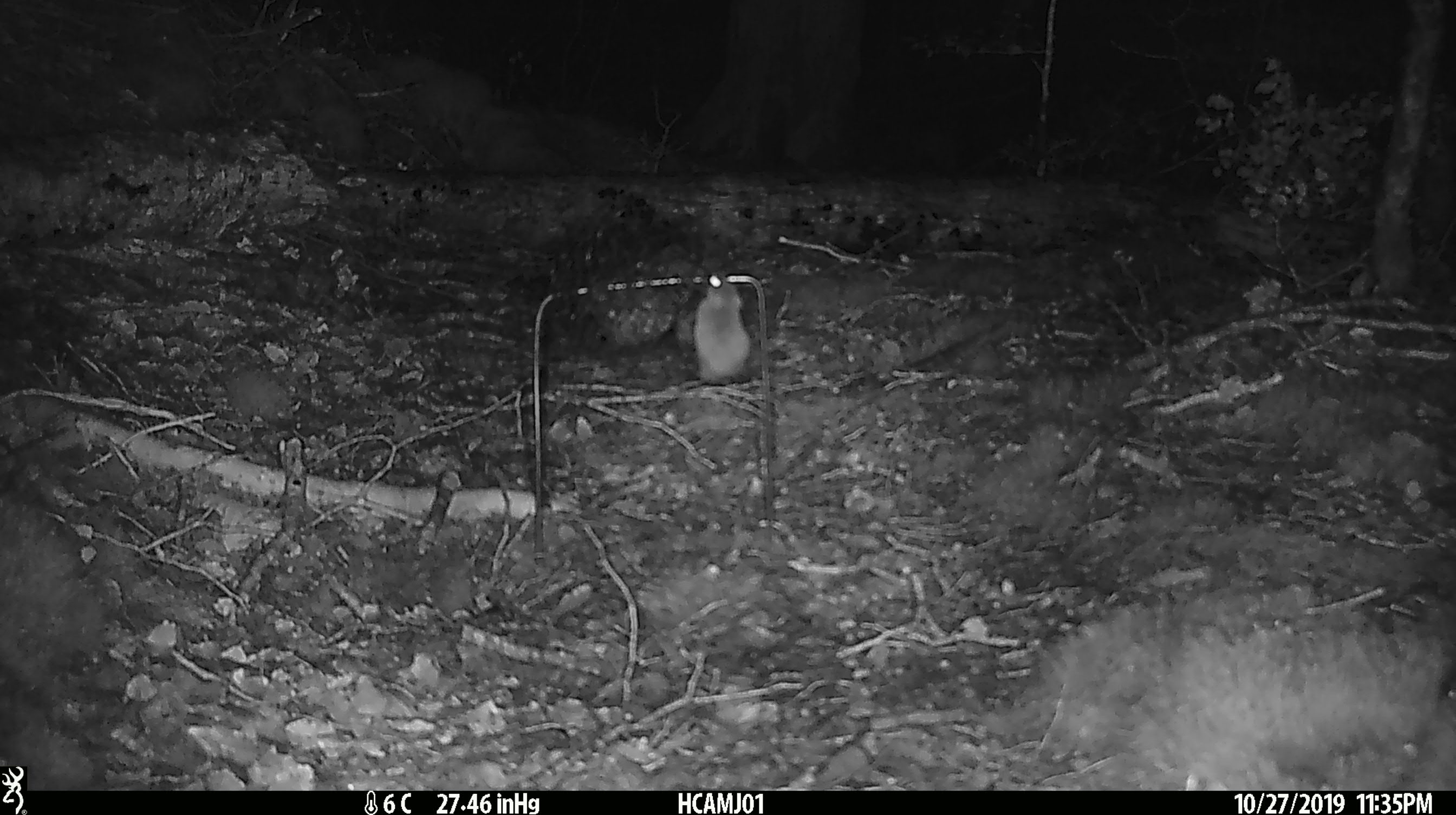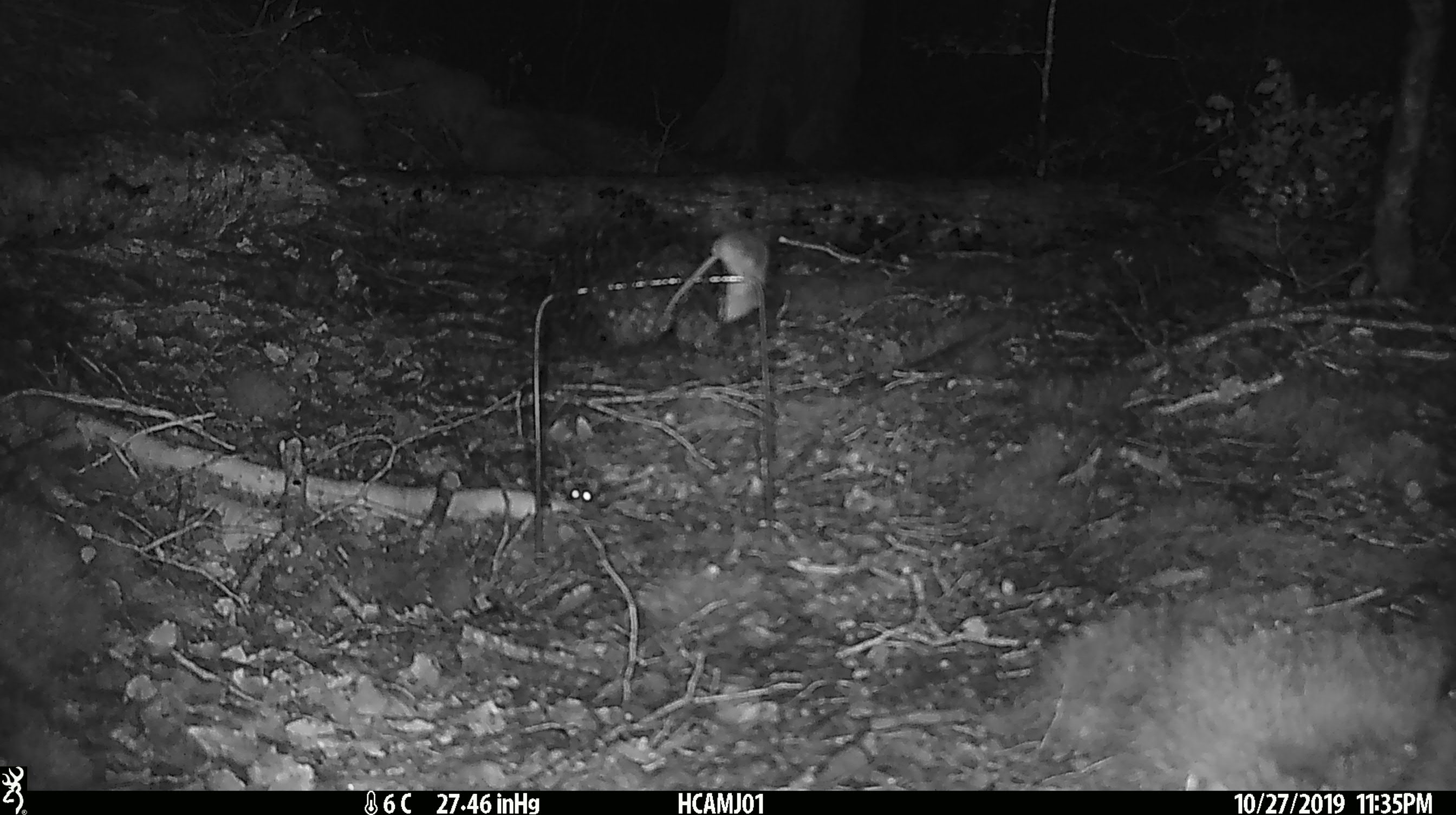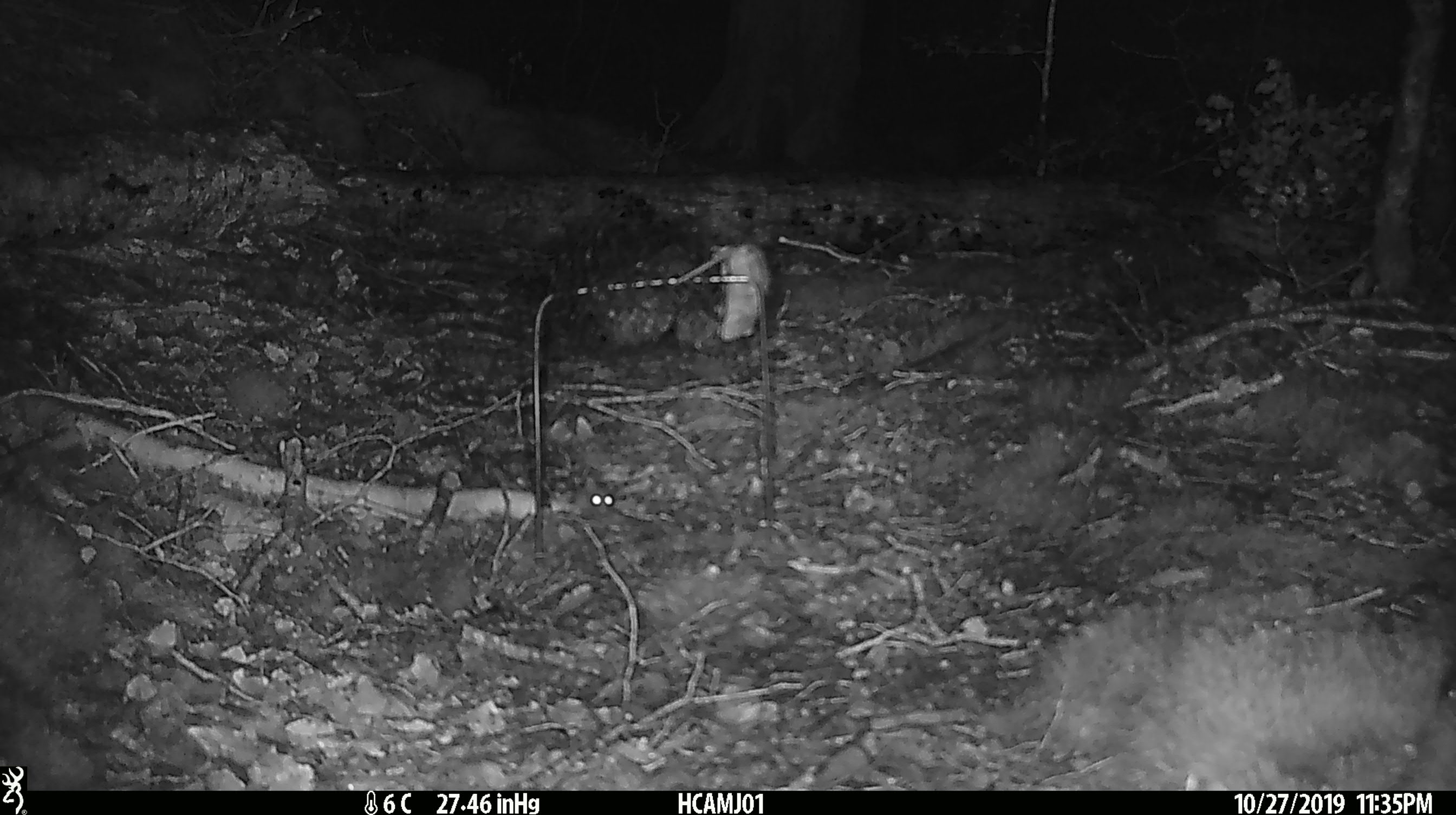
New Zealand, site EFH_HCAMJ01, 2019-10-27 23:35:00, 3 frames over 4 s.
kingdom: Animalia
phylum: Chordata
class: Mammalia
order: Rodentia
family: Muridae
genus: Mus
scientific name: Mus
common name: mouse